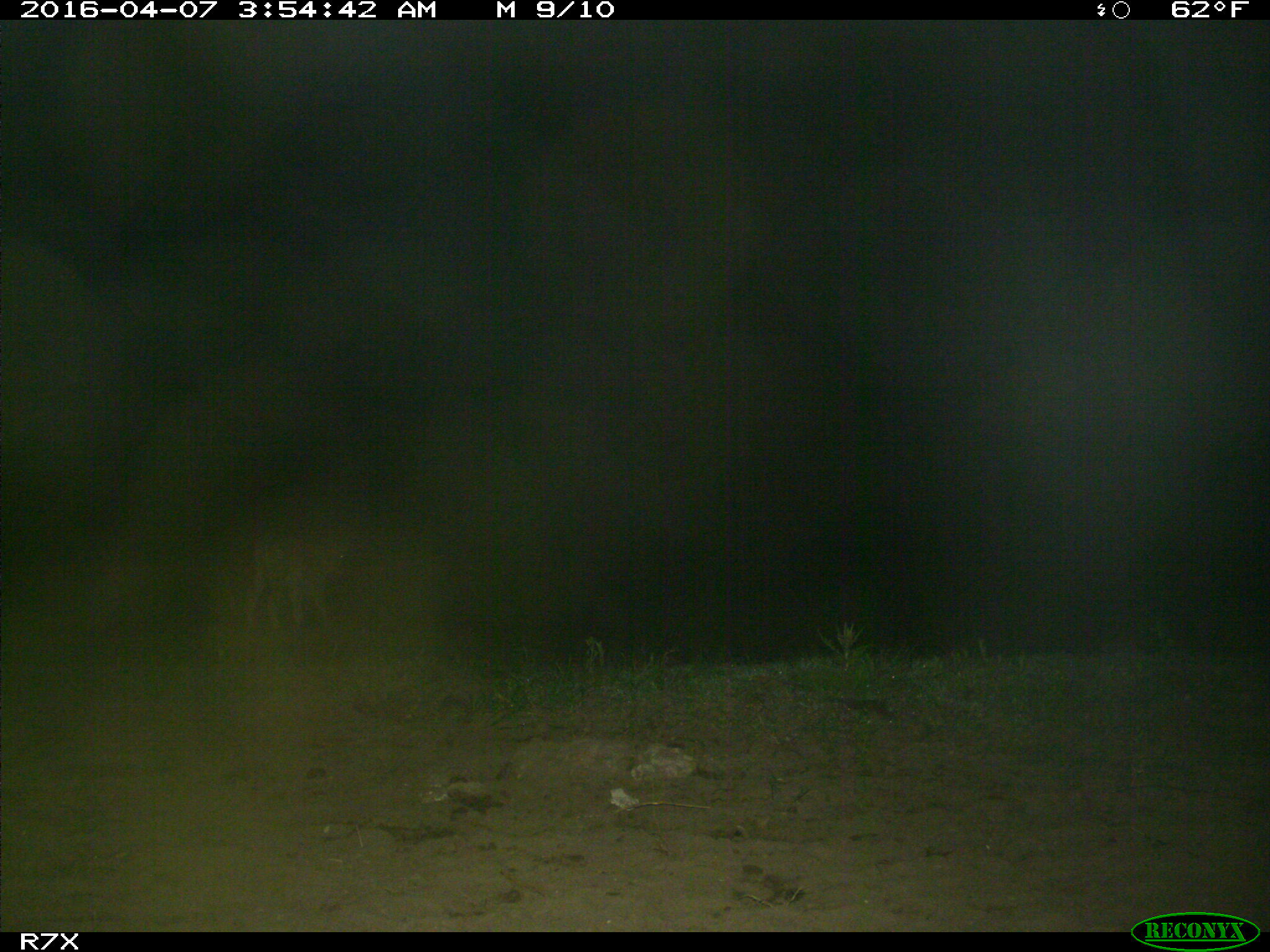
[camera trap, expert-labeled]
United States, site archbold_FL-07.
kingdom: Animalia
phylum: Chordata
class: Mammalia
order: Artiodactyla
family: Bovidae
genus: Bos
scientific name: Bos taurus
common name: domestic cow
Bos taurus (domestic cow).